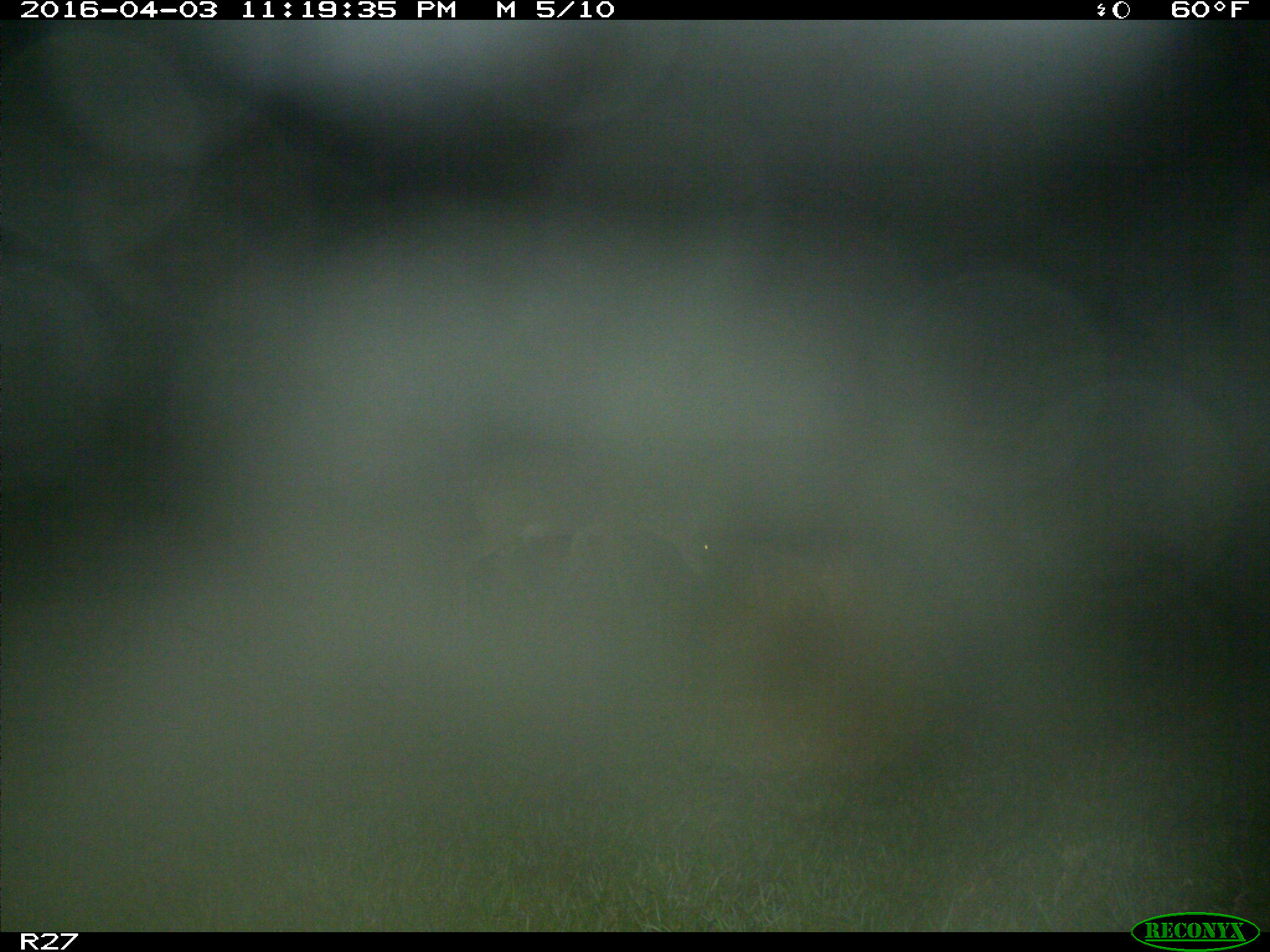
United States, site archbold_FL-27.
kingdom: Animalia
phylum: Chordata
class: Mammalia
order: Artiodactyla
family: Cervidae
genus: Odocoileus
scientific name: Odocoileus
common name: deer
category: unidentified deer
Unidentified deer (deer) (Odocoileus).